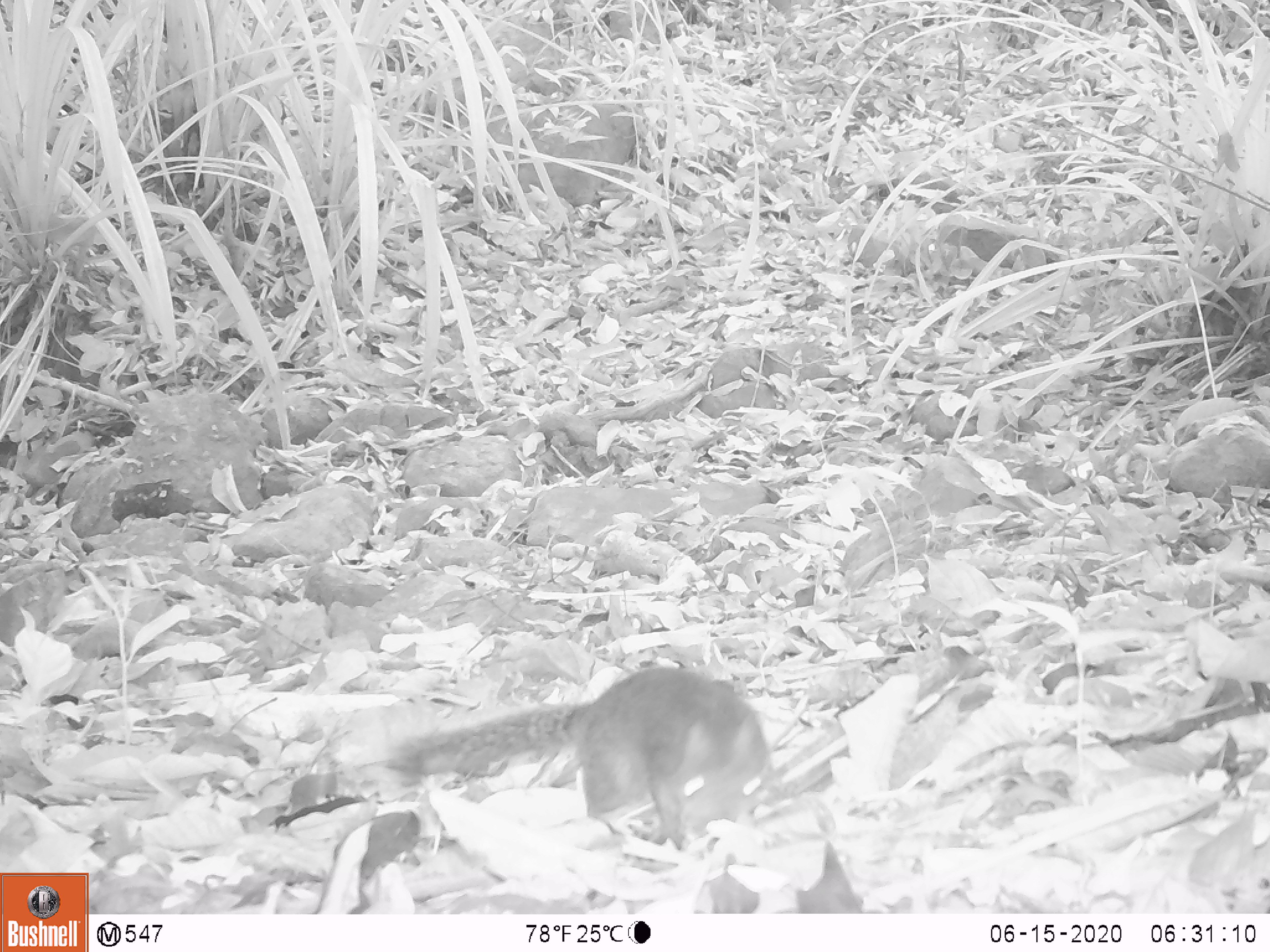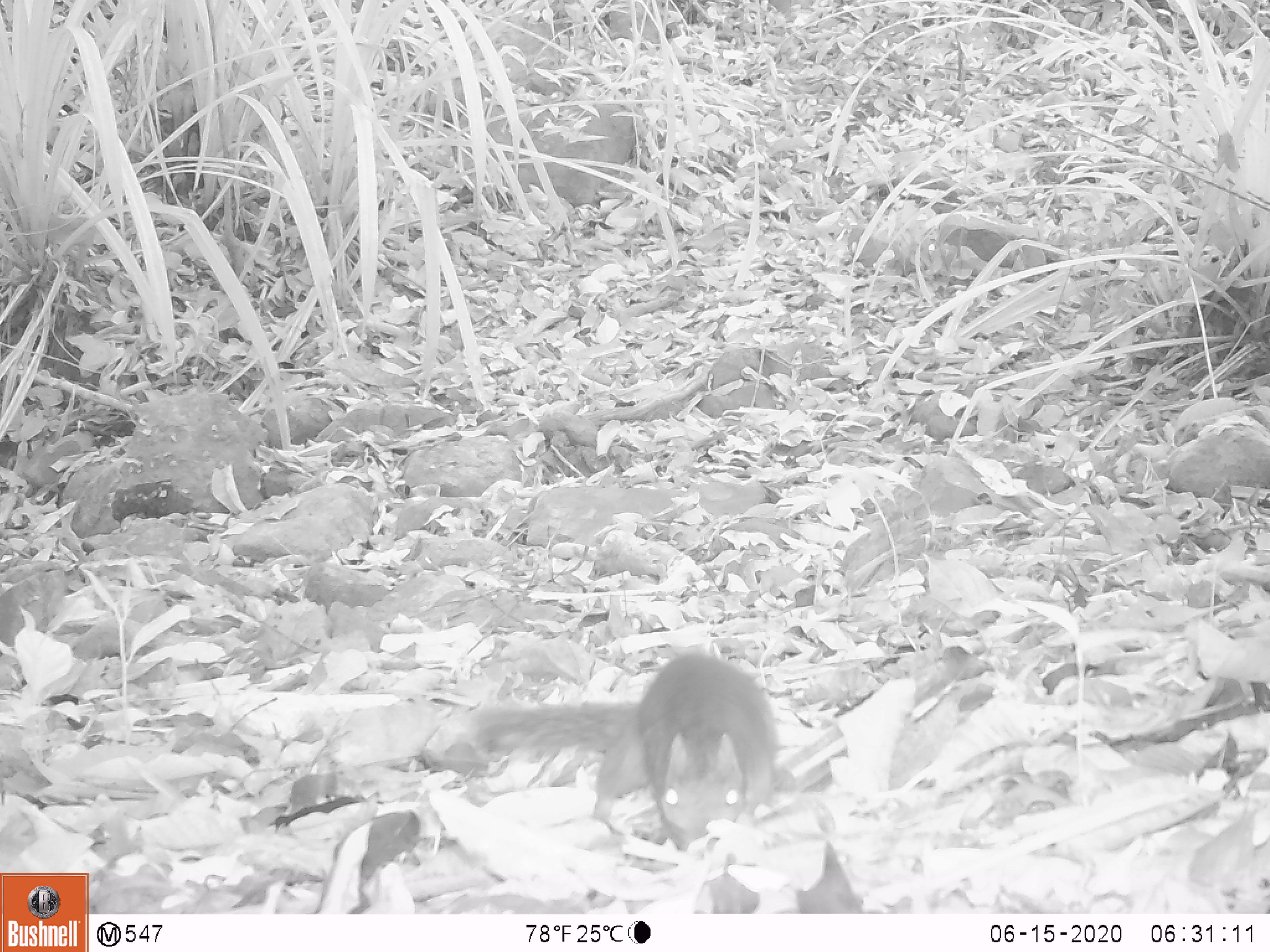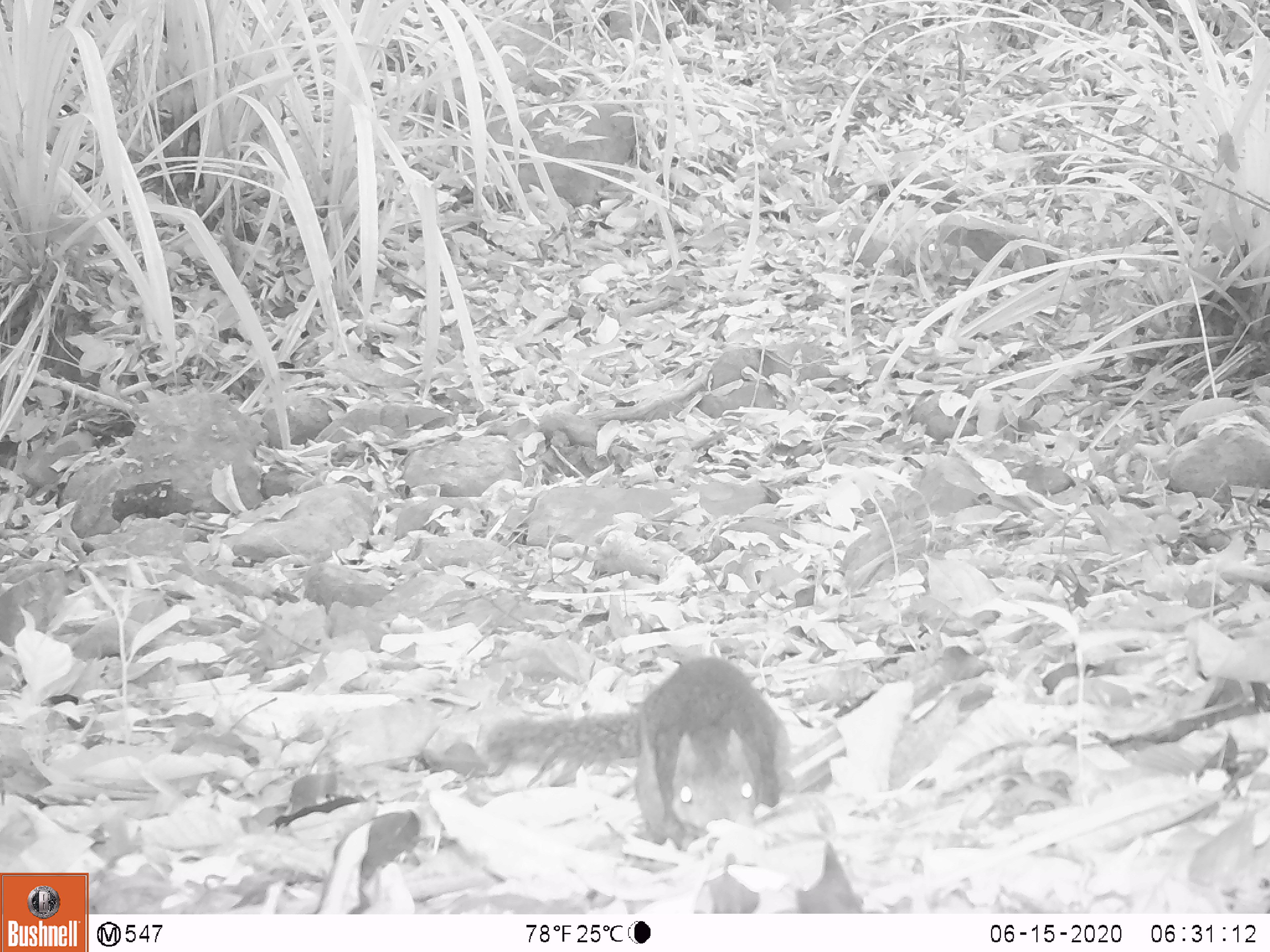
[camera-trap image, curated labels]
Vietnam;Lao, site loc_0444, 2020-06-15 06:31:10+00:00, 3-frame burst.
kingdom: Animalia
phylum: Chordata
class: Mammalia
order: Rodentia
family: Sciuridae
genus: Dremomys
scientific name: Dremomys rufigenis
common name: red-cheeked squirrel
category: red cheeked squirrel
Red cheeked squirrel (red-cheeked squirrel) (Dremomys rufigenis). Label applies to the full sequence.